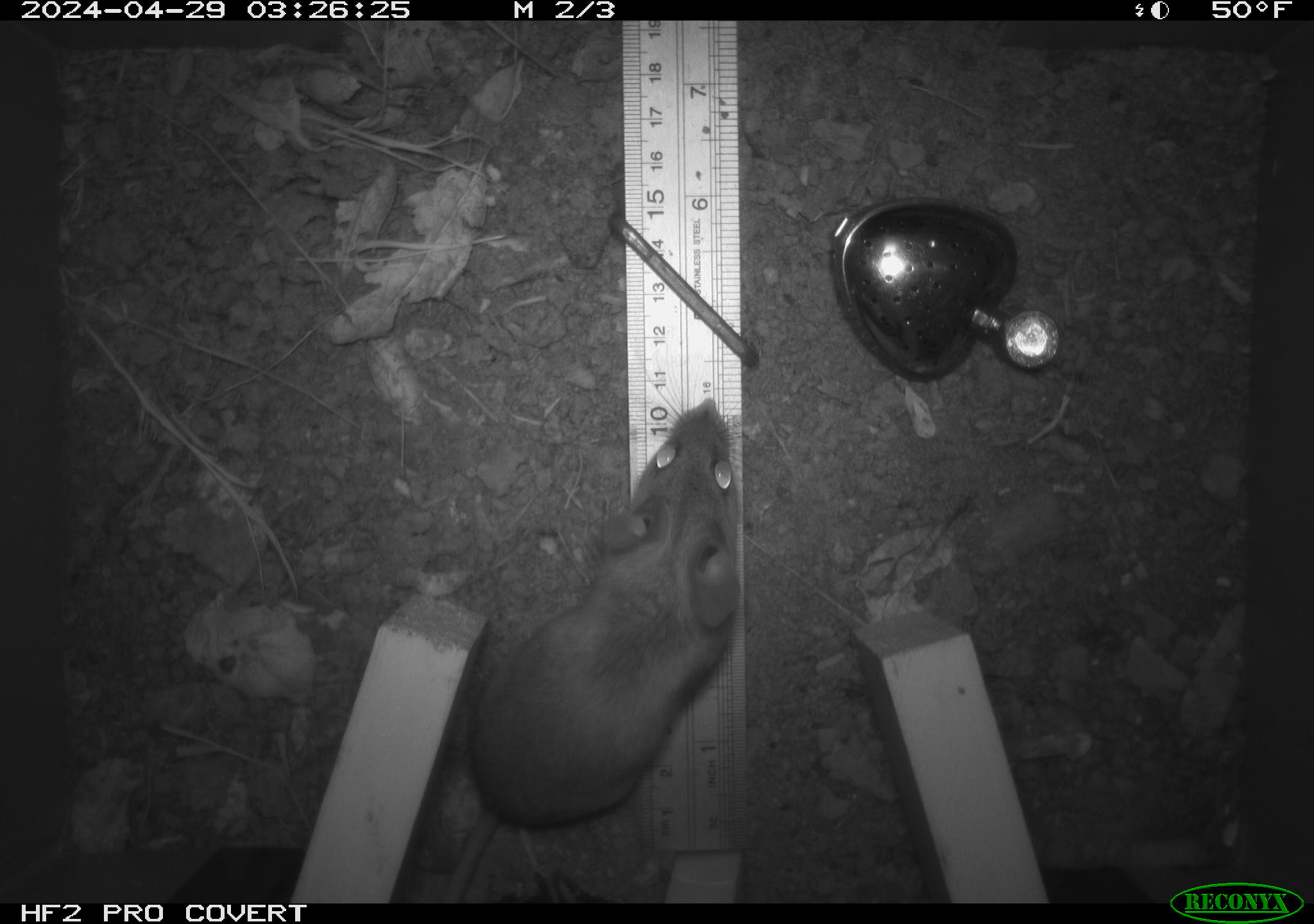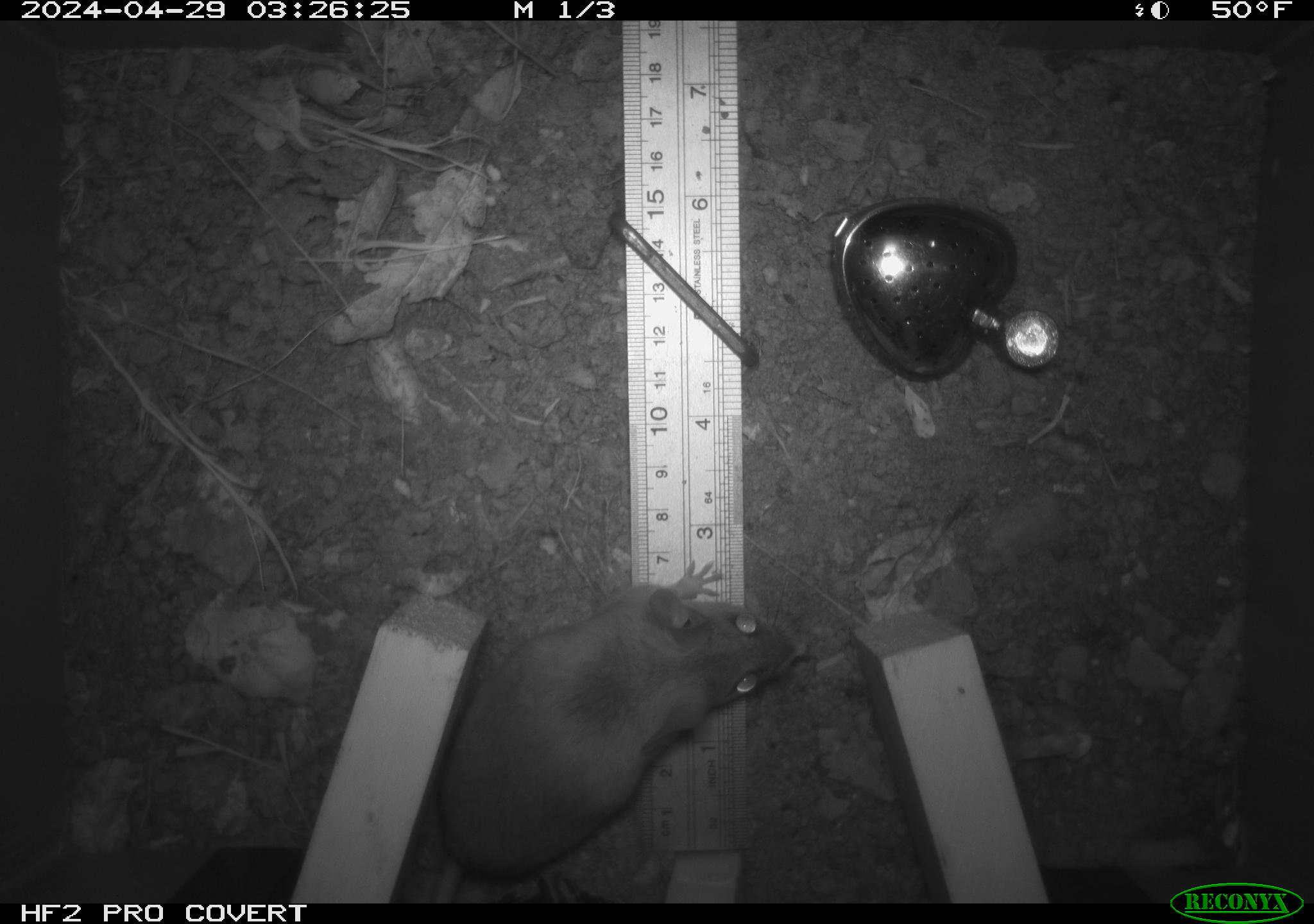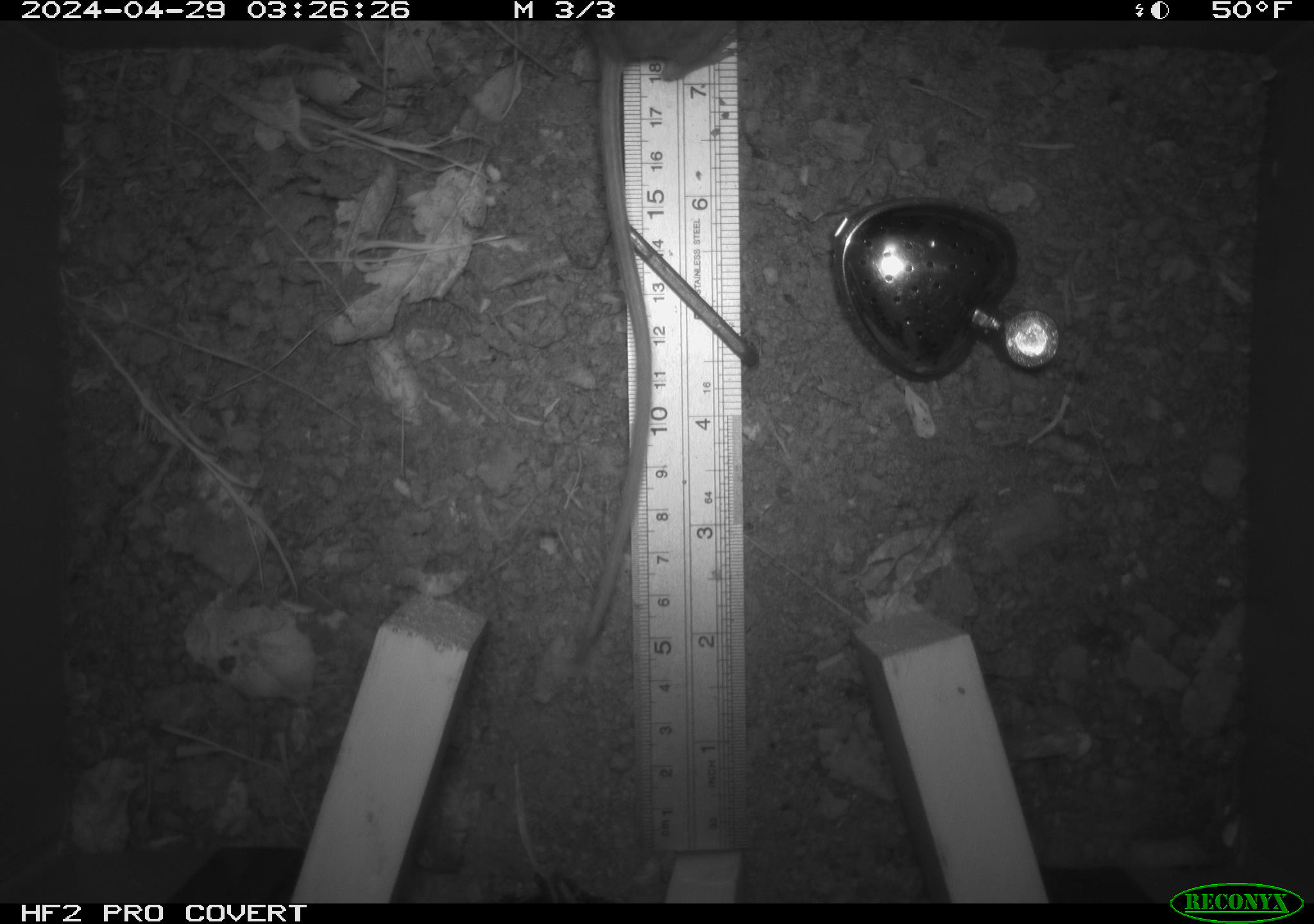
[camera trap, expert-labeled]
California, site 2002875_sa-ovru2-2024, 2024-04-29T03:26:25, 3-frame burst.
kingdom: Animalia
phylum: Chordata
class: Mammalia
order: Rodentia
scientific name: Rodentia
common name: rodent